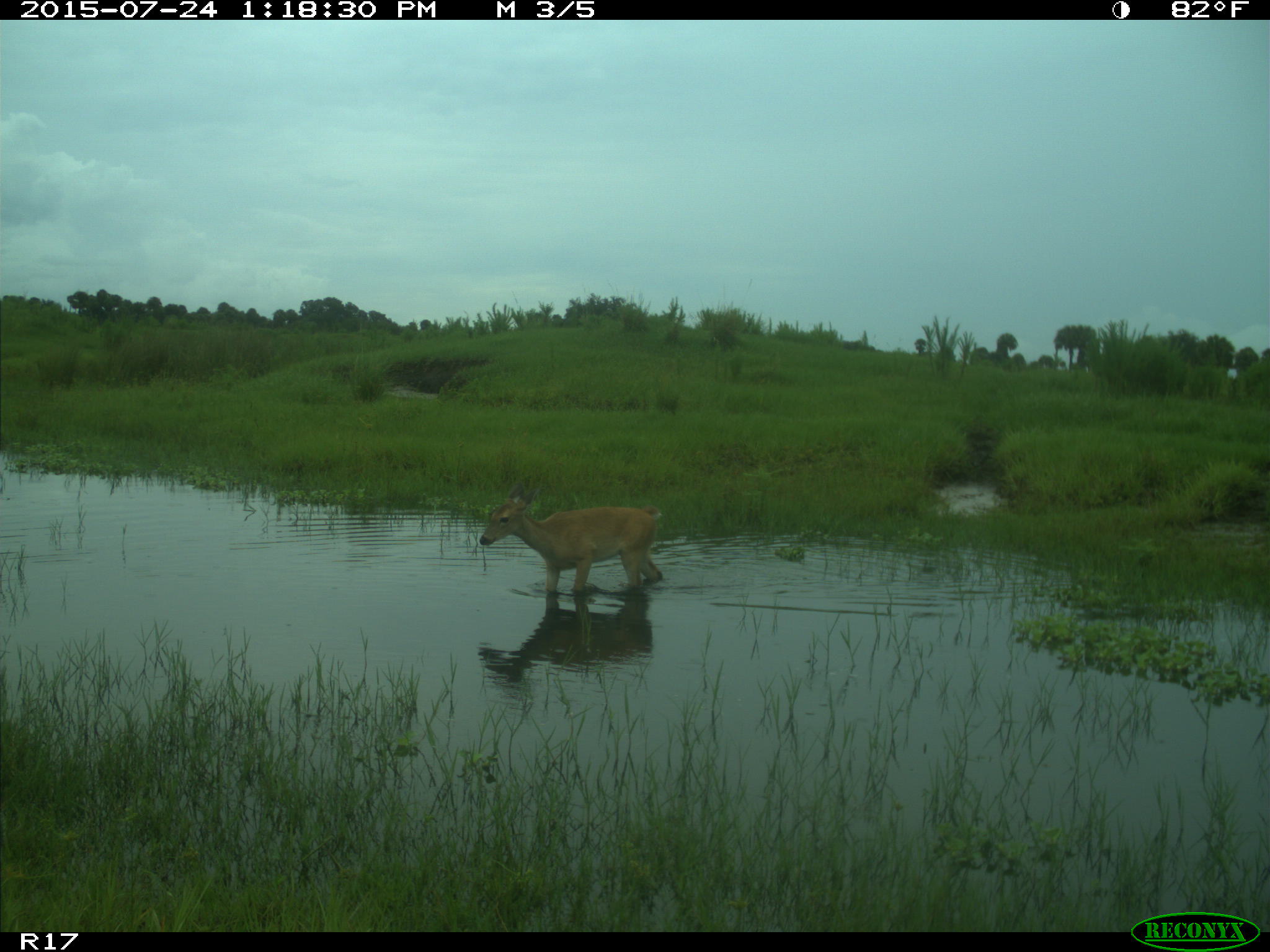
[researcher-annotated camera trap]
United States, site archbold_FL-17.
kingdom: Animalia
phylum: Chordata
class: Mammalia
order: Artiodactyla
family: Cervidae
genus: Odocoileus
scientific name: Odocoileus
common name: deer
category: unidentified deer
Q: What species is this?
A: Unidentified deer (deer) (Odocoileus).